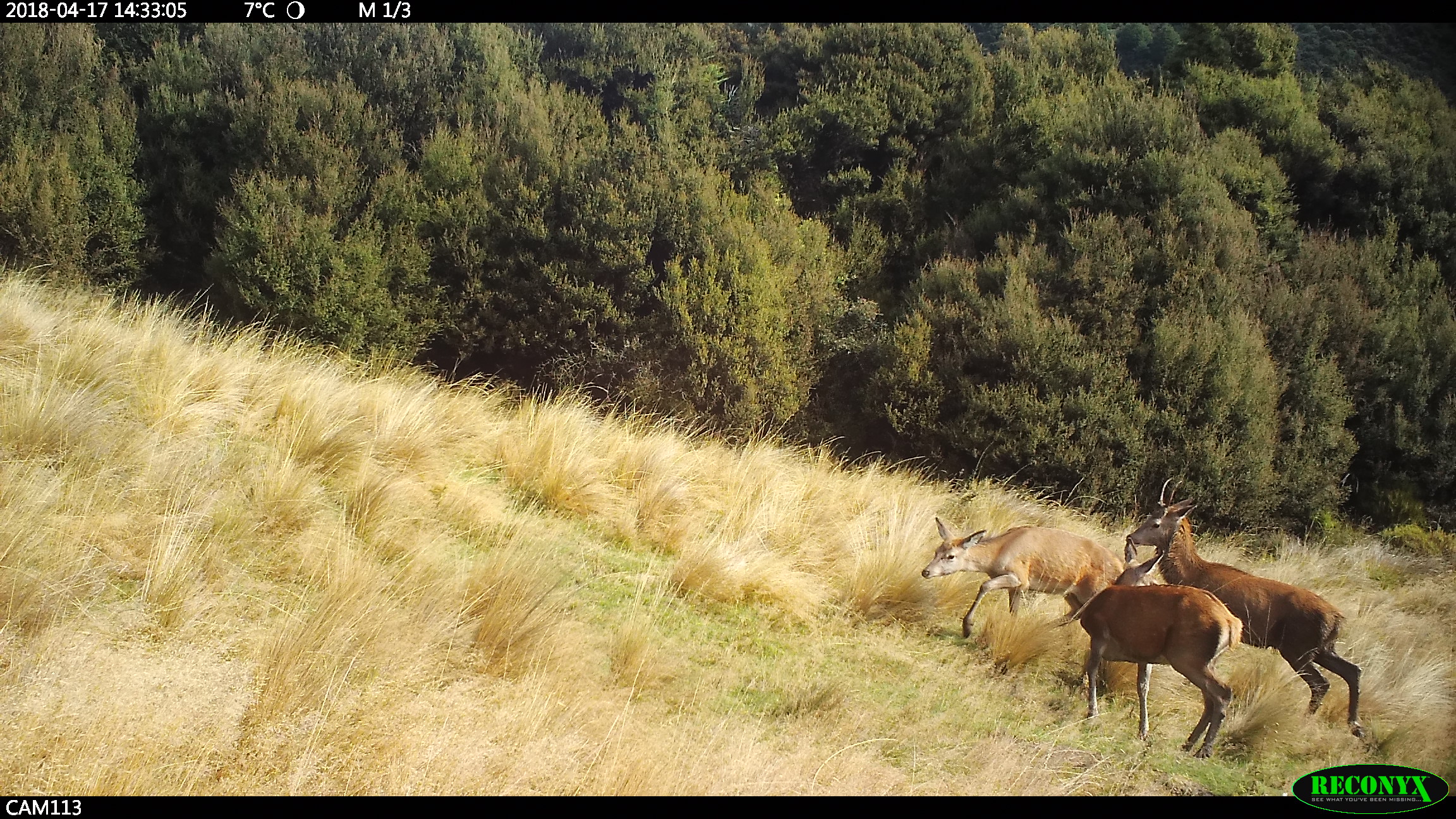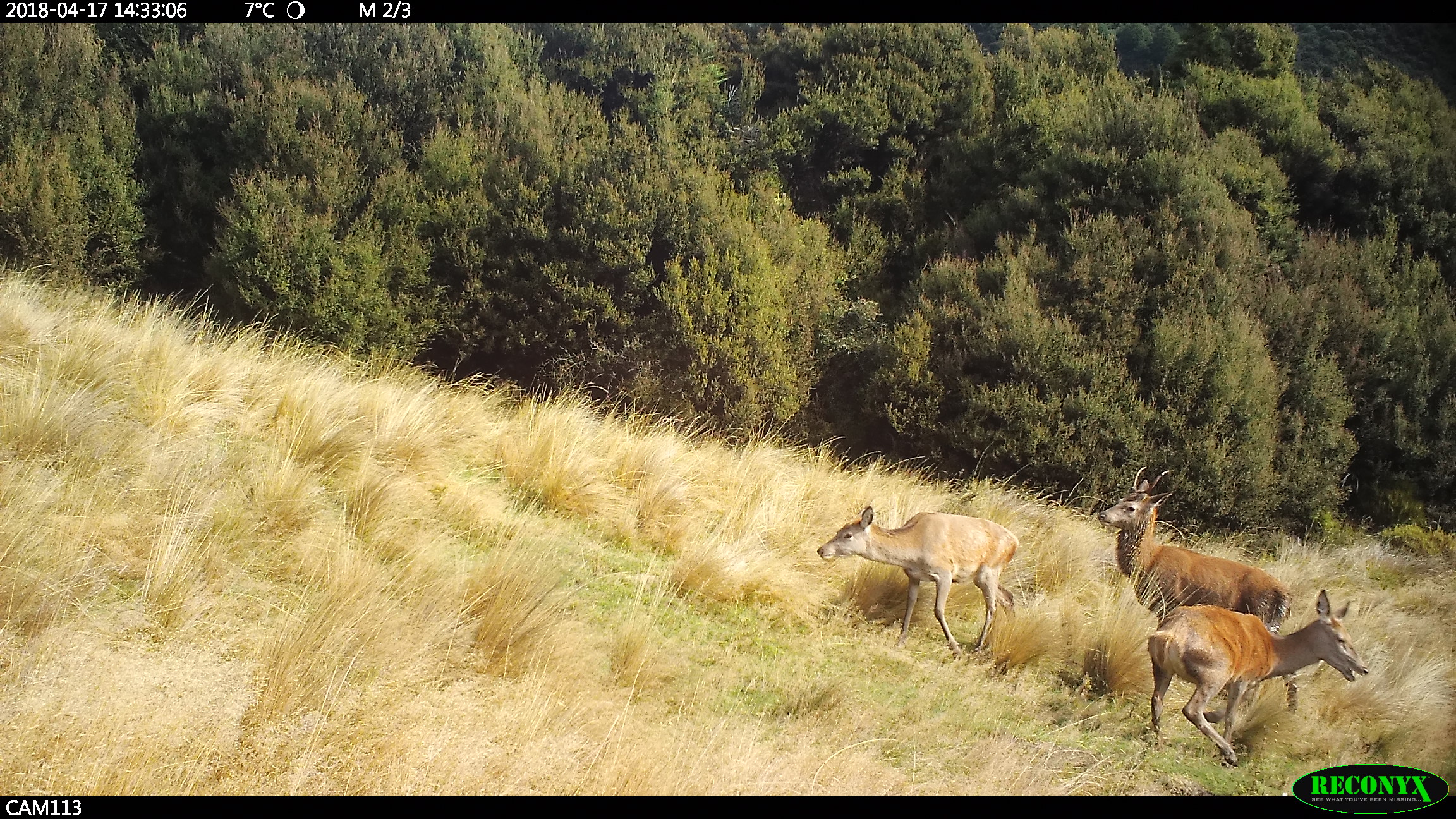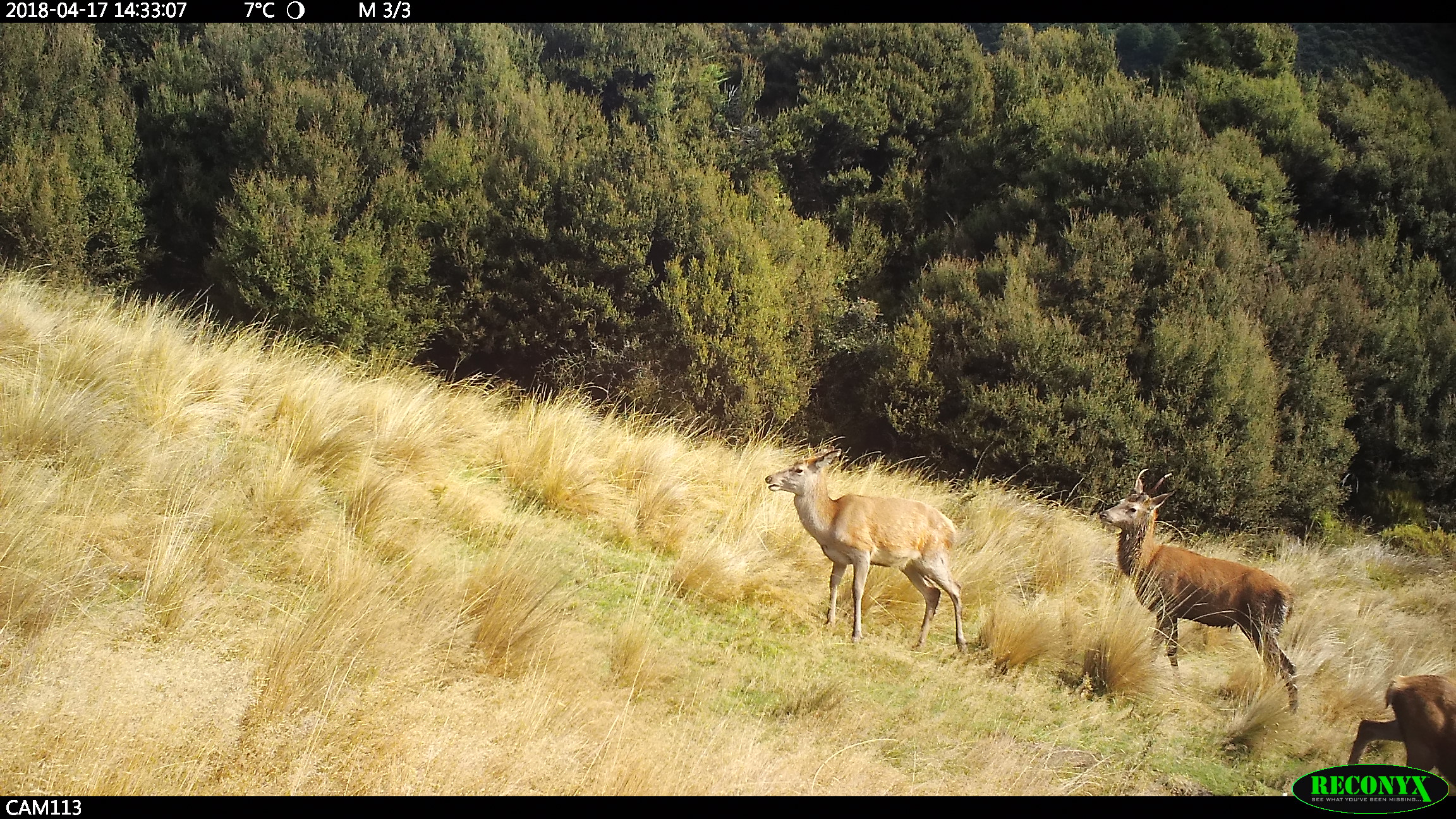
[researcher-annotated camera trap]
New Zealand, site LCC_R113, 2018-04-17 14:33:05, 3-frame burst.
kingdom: Animalia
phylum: Chordata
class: Mammalia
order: Artiodactyla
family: Cervidae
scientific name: Cervidae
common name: deer